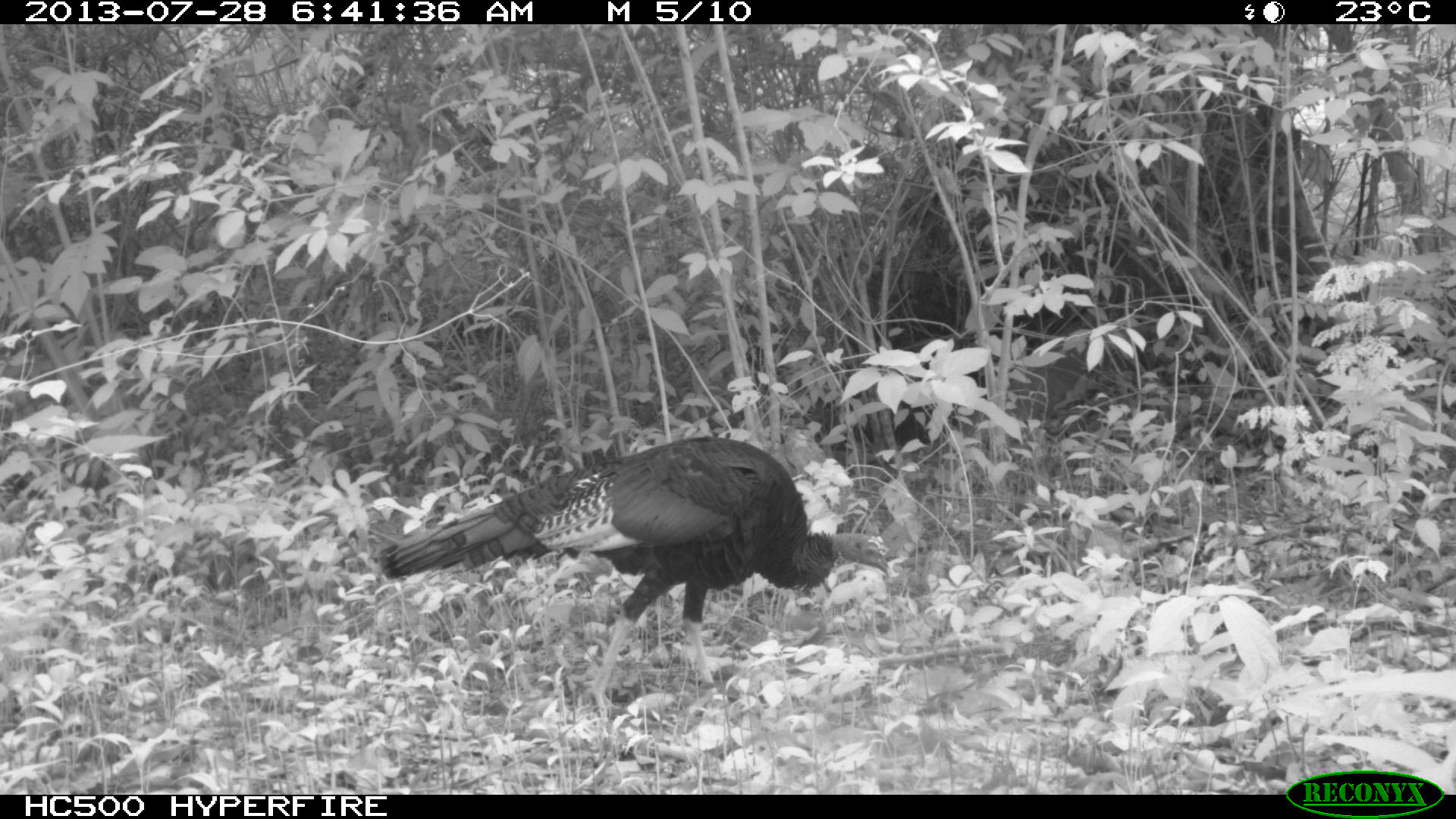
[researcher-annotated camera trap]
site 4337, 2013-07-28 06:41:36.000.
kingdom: Animalia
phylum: Chordata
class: Aves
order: Galliformes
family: Phasianidae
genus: Meleagris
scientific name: Meleagris ocellata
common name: ocellated turkey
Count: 1.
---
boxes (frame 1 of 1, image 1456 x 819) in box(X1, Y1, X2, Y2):
meleagris ocellata: box(378, 435, 889, 721)